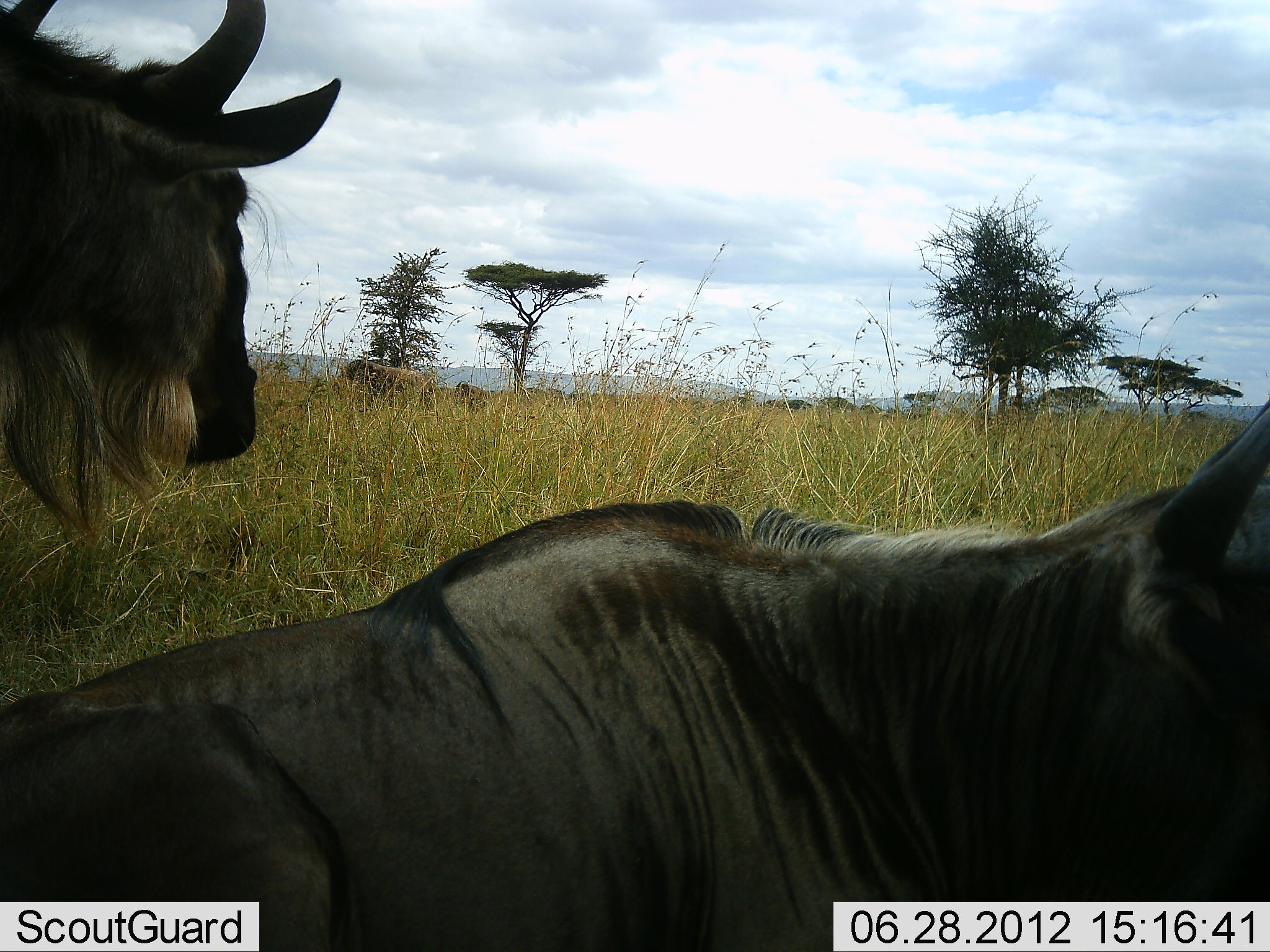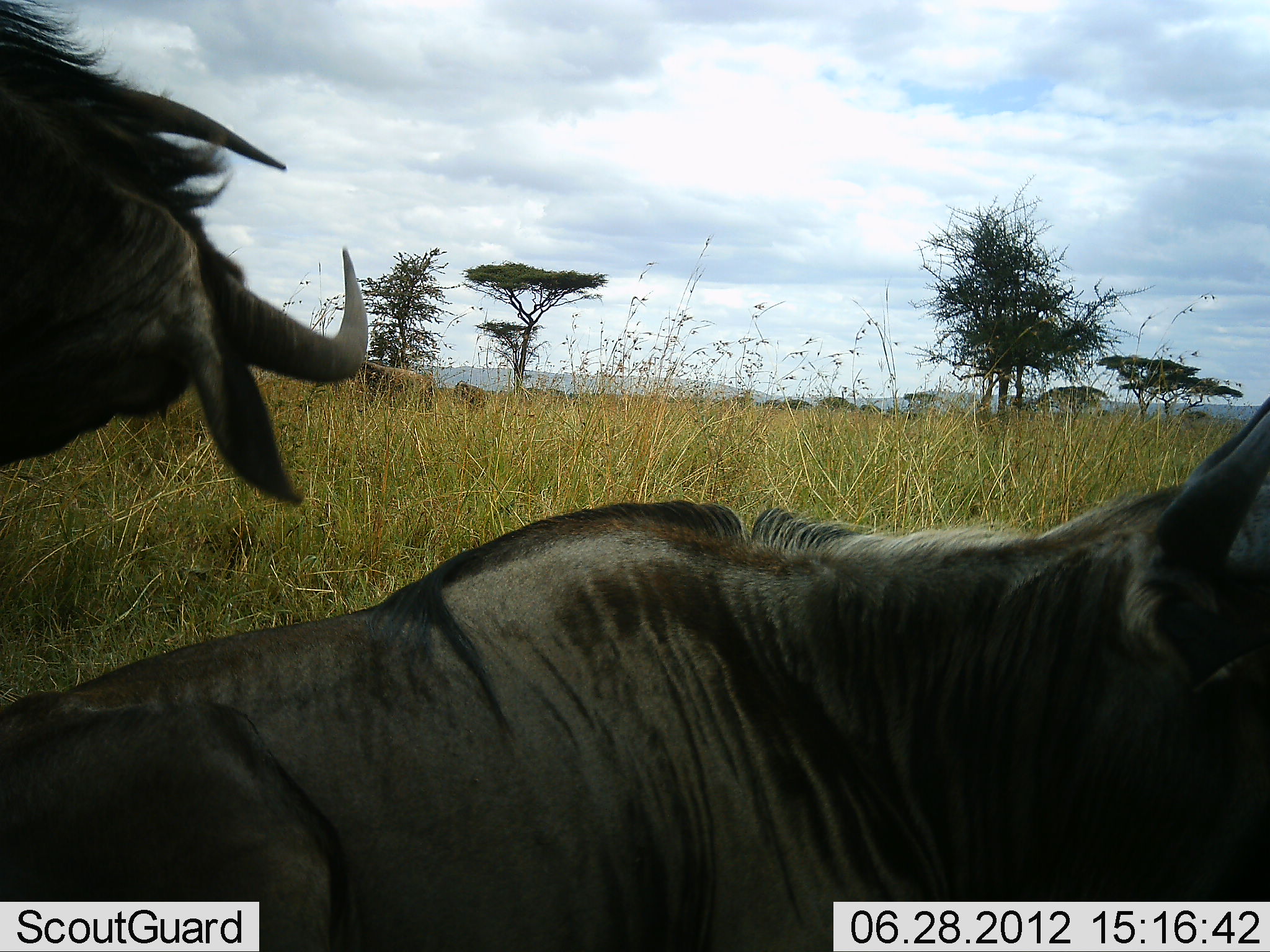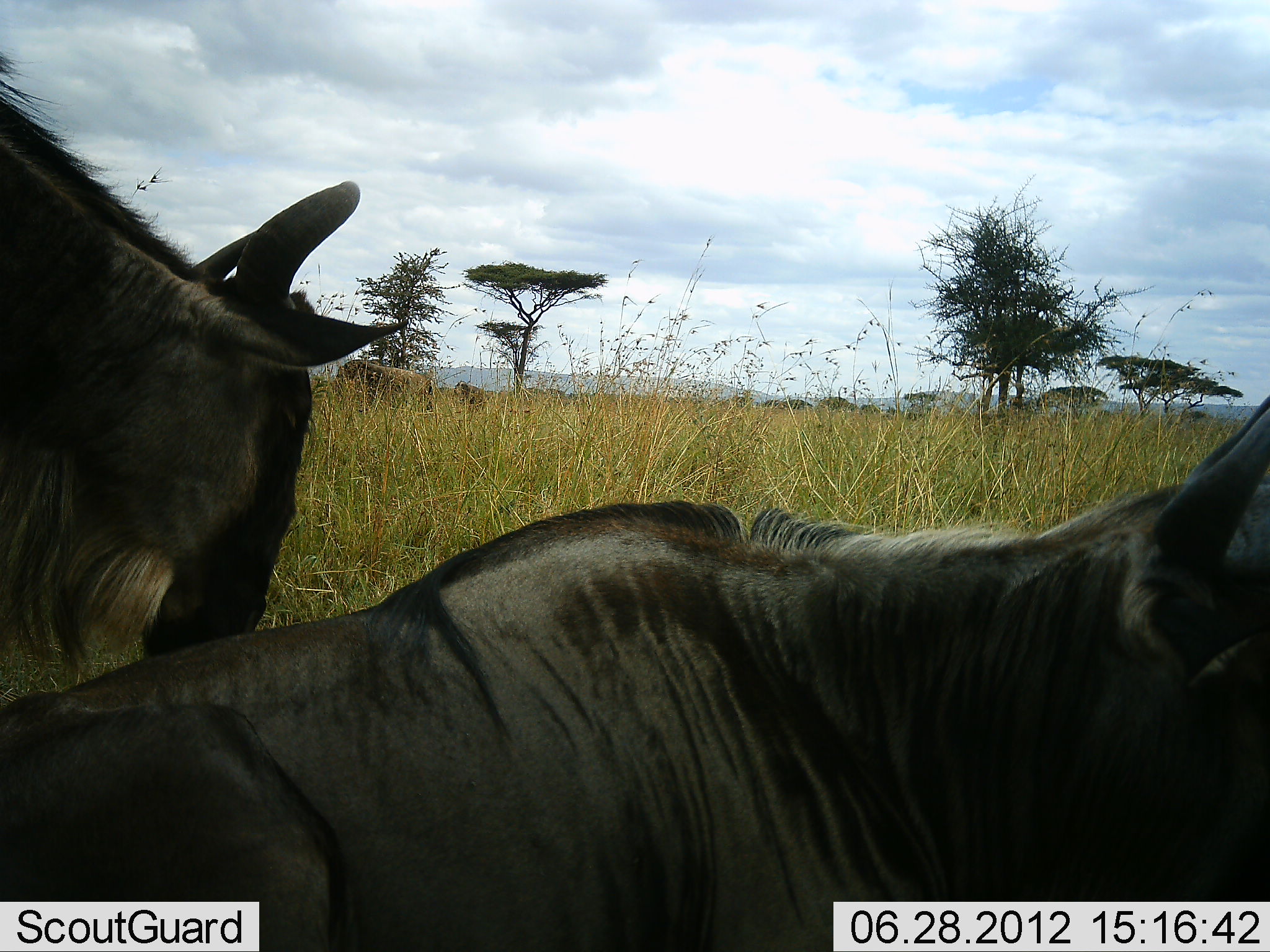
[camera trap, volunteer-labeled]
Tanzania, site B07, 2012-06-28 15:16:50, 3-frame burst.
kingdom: Animalia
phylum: Chordata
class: Mammalia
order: Artiodactyla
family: Bovidae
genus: Connochaetes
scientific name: Connochaetes taurinus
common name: blue wildebeest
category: wildebeest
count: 2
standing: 75%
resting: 67%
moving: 8%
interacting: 0%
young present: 0%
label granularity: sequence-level